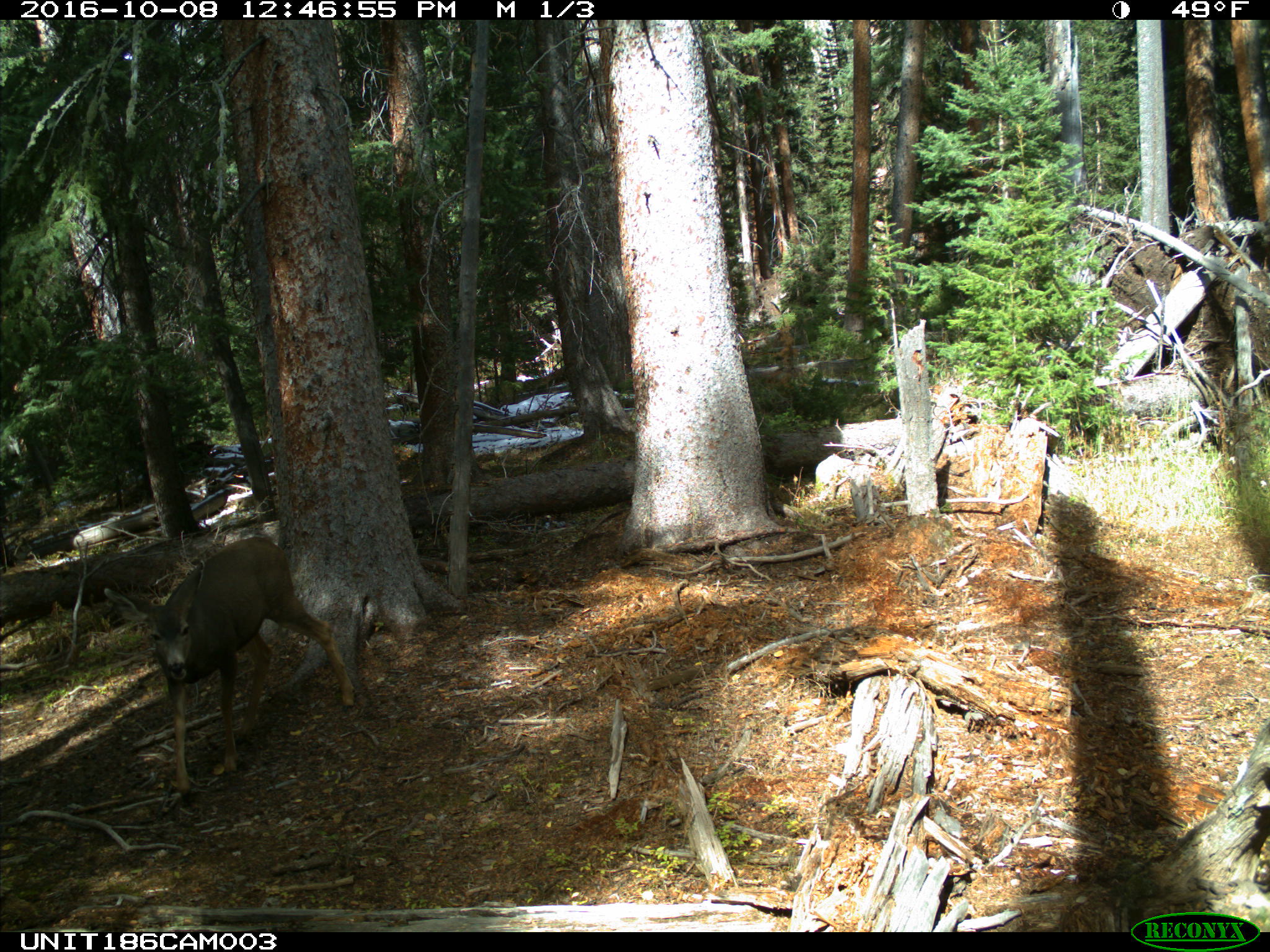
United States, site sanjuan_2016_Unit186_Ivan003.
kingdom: Animalia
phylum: Chordata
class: Mammalia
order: Artiodactyla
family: Cervidae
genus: Odocoileus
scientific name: Odocoileus hemionus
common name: mule deer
Odocoileus hemionus (mule deer).